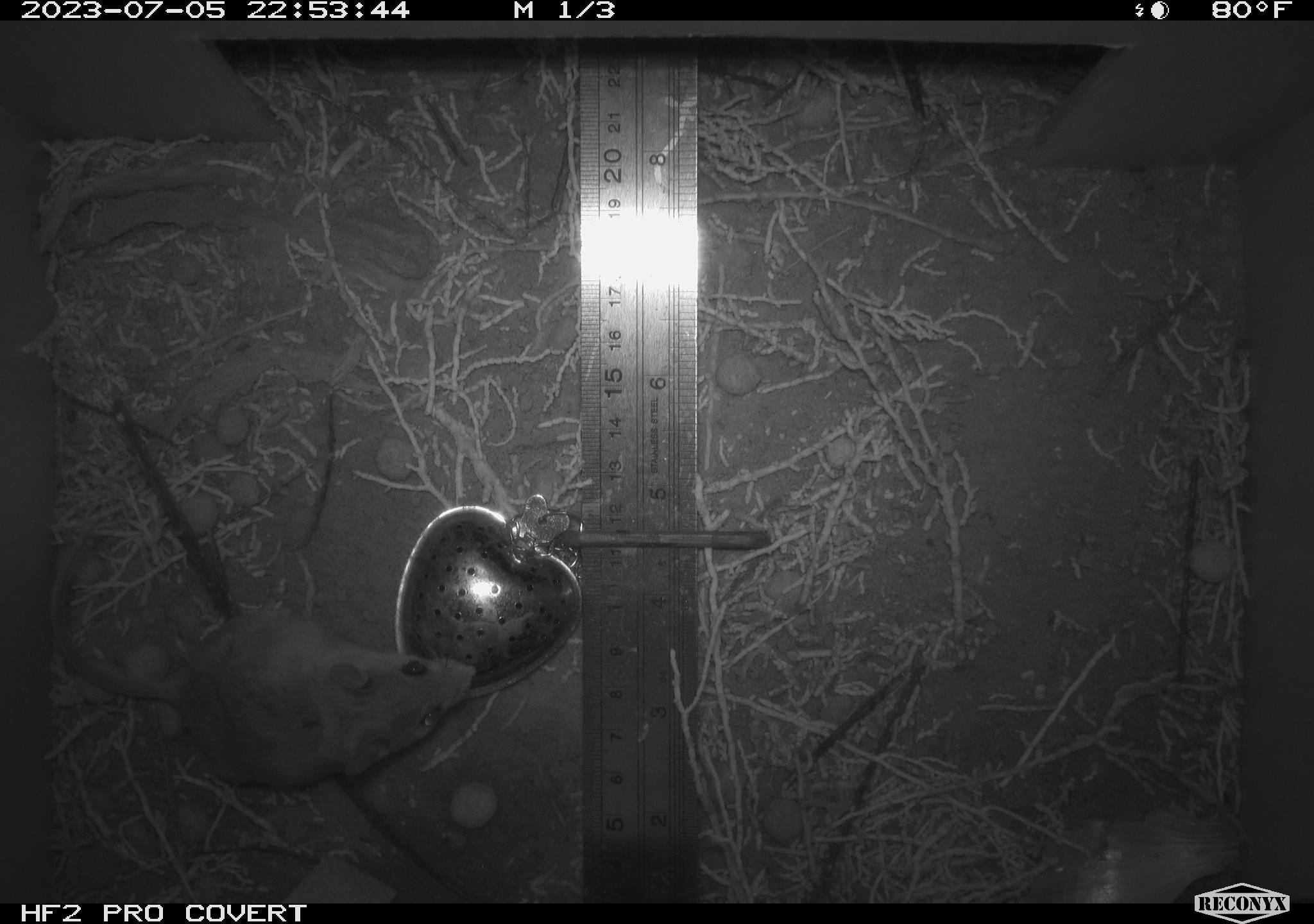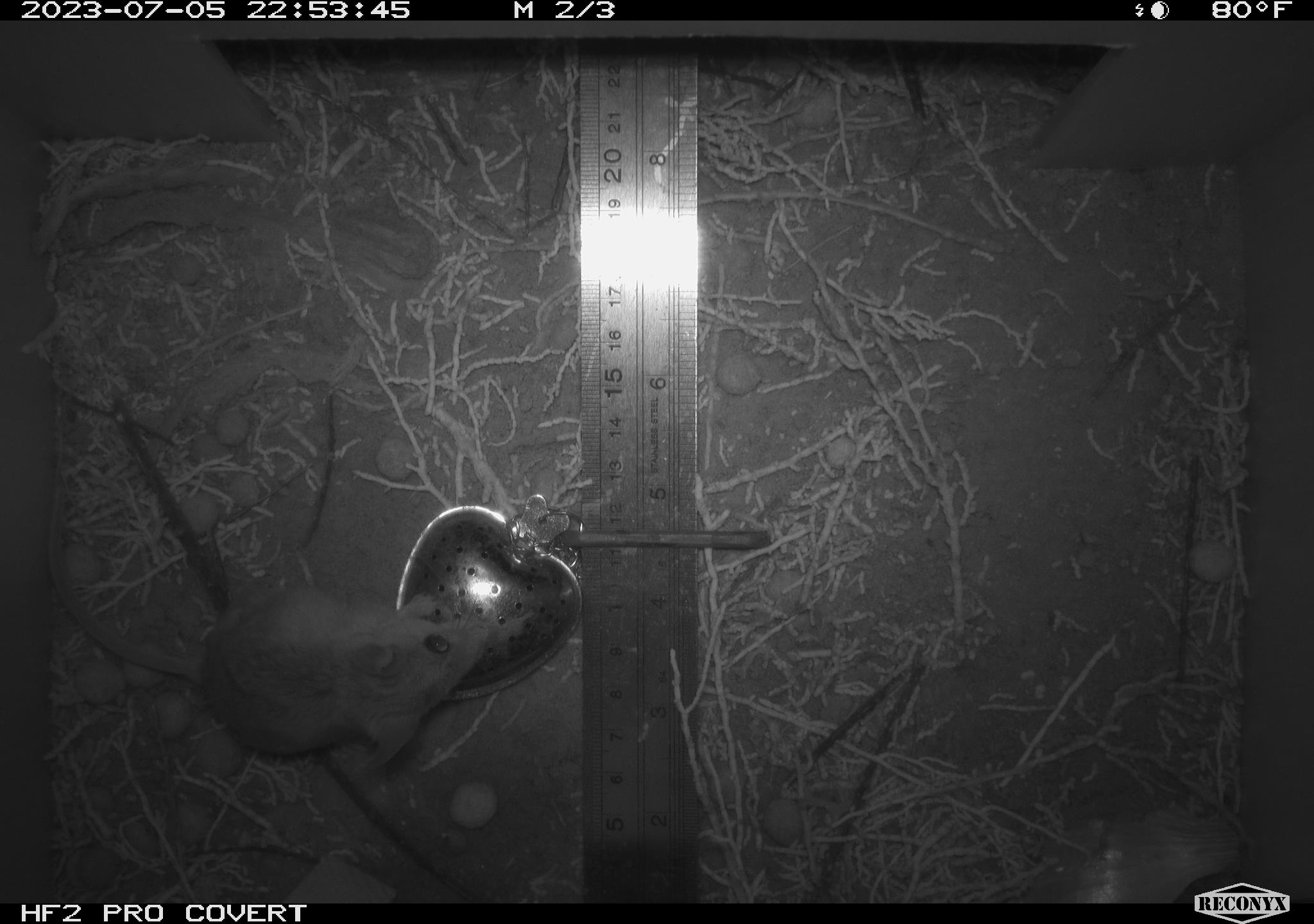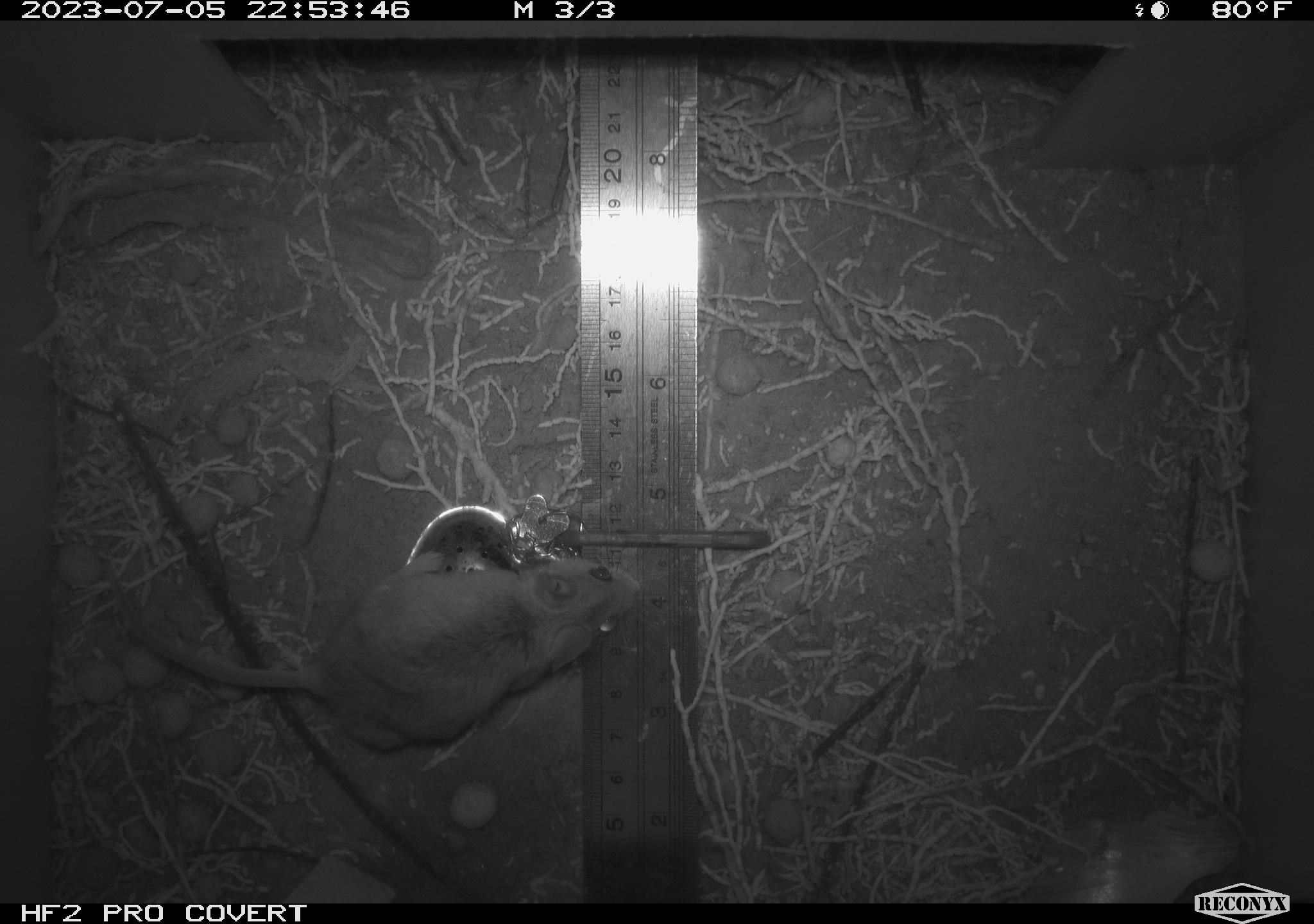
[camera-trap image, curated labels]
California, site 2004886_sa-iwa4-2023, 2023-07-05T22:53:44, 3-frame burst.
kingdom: Animalia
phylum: Chordata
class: Mammalia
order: Rodentia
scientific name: Rodentia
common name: mouse species